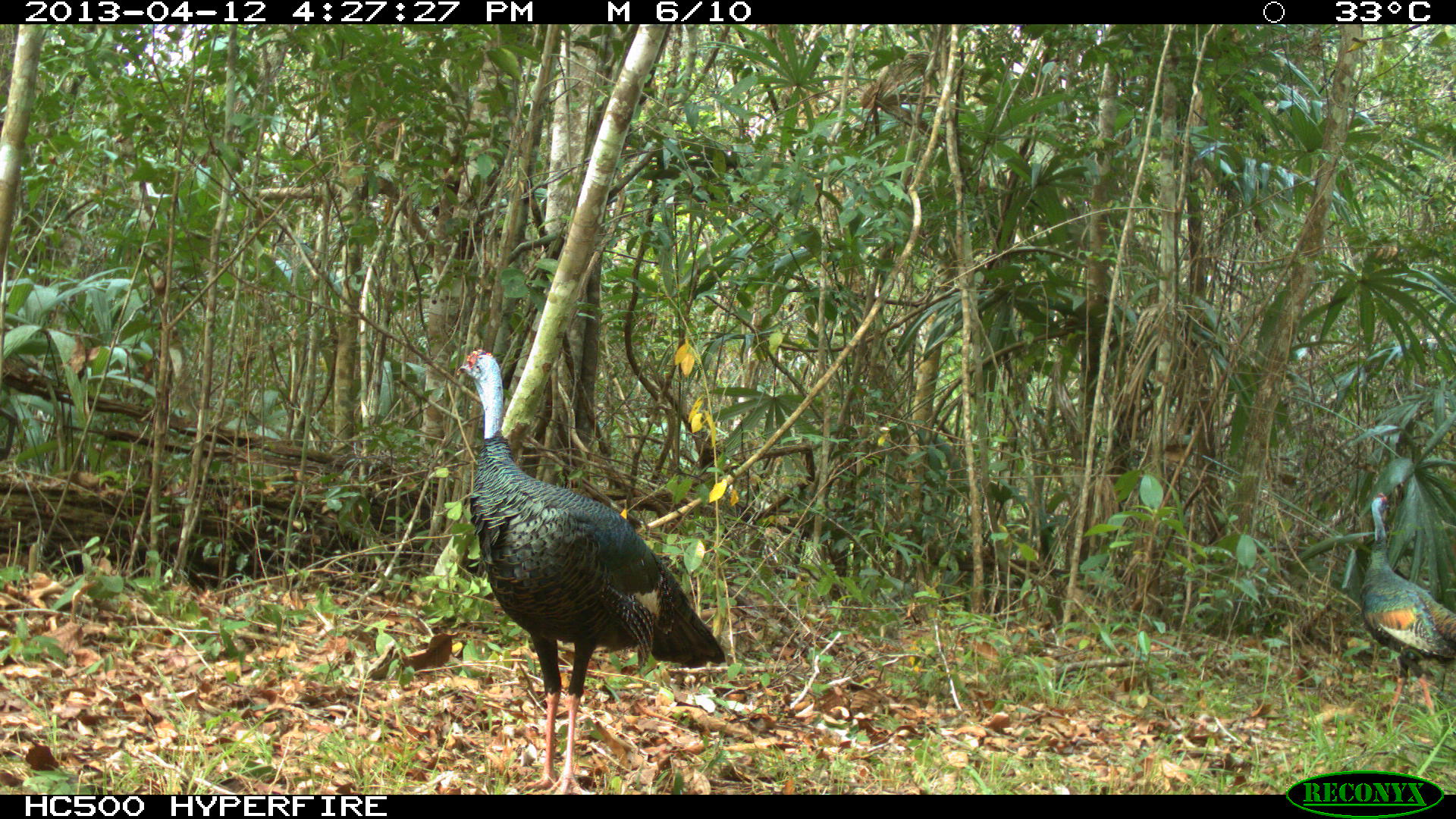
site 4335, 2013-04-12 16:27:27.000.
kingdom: Animalia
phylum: Chordata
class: Aves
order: Galliformes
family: Phasianidae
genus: Meleagris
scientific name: Meleagris ocellata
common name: ocellated turkey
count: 2